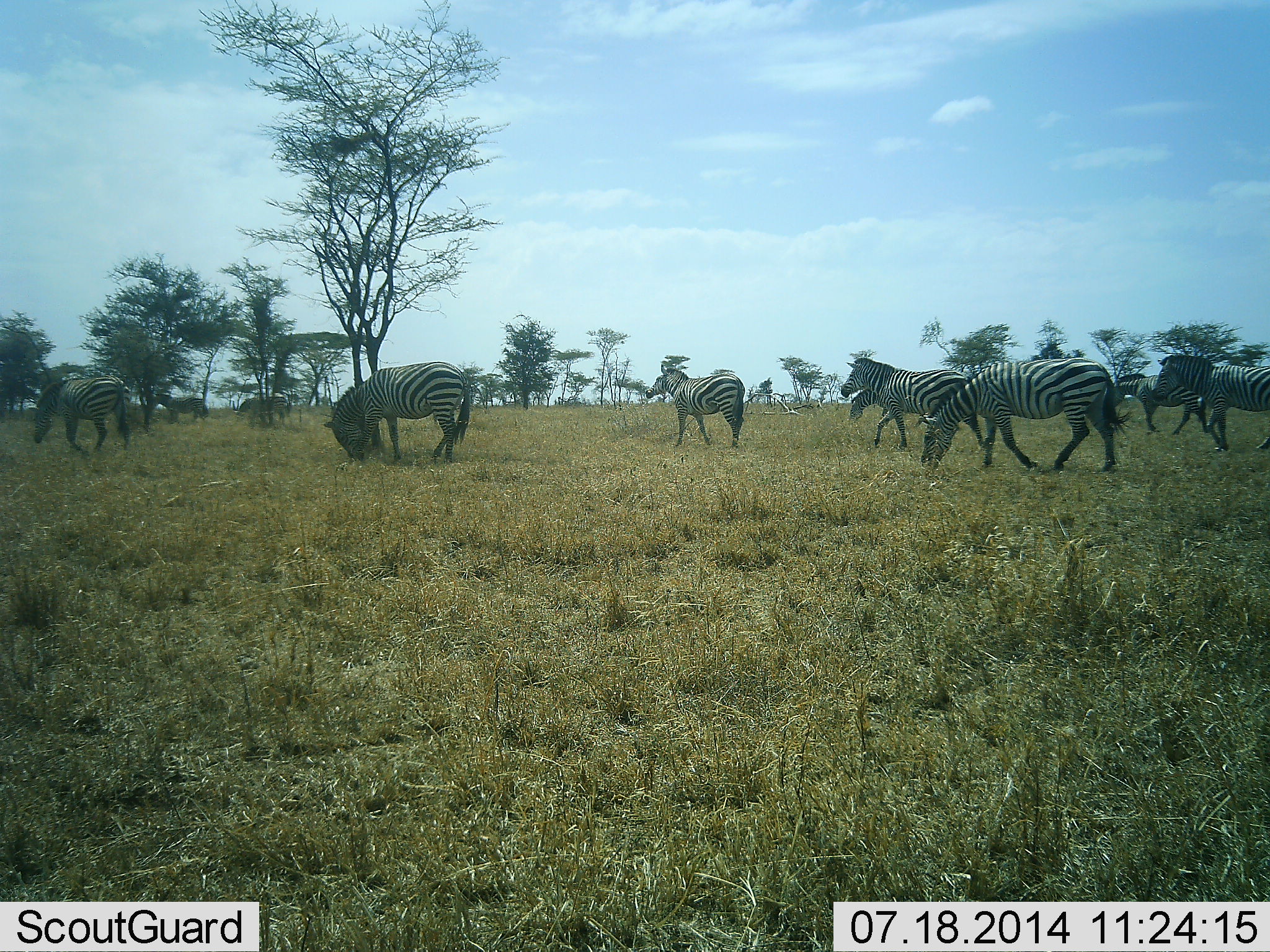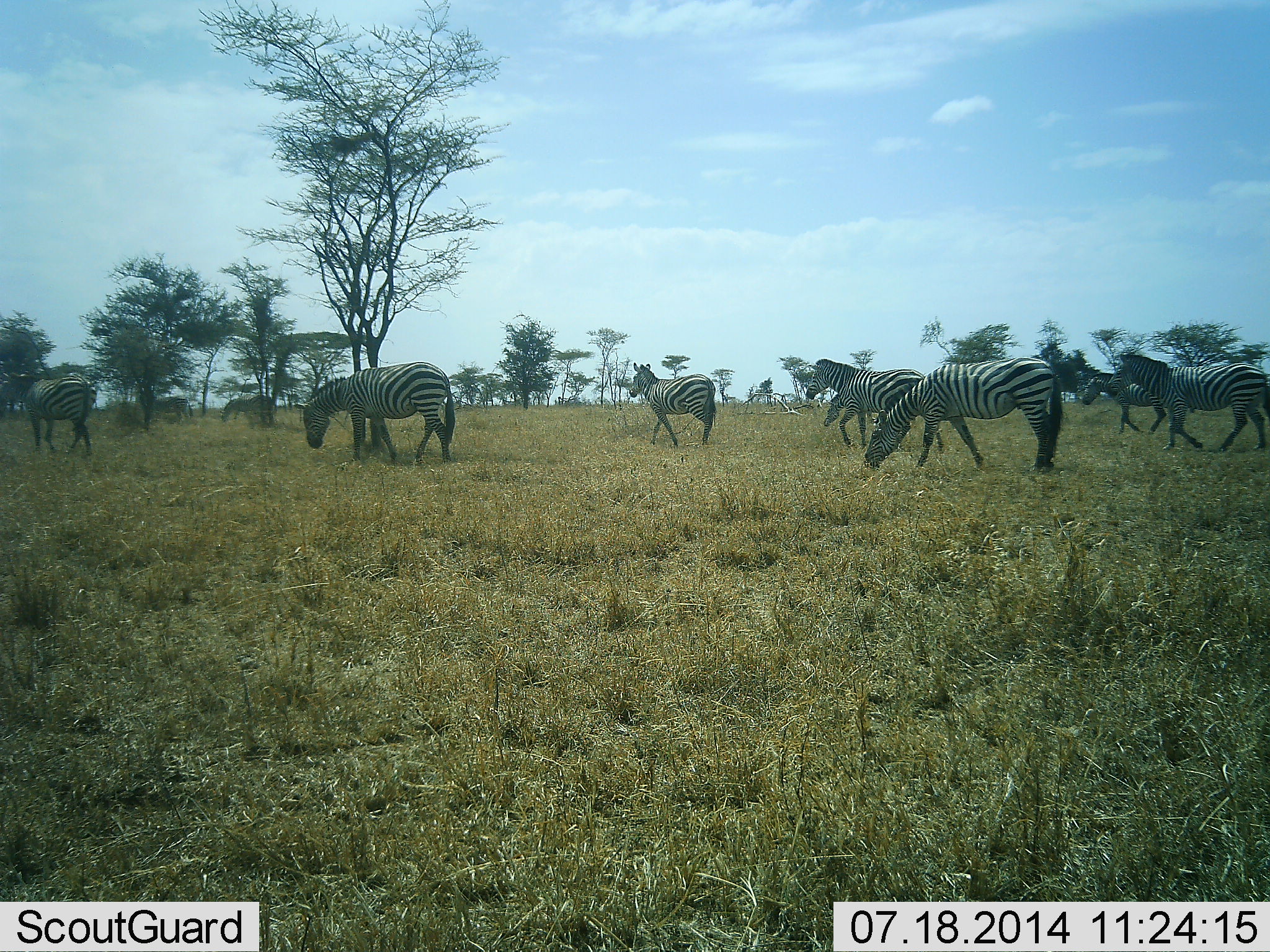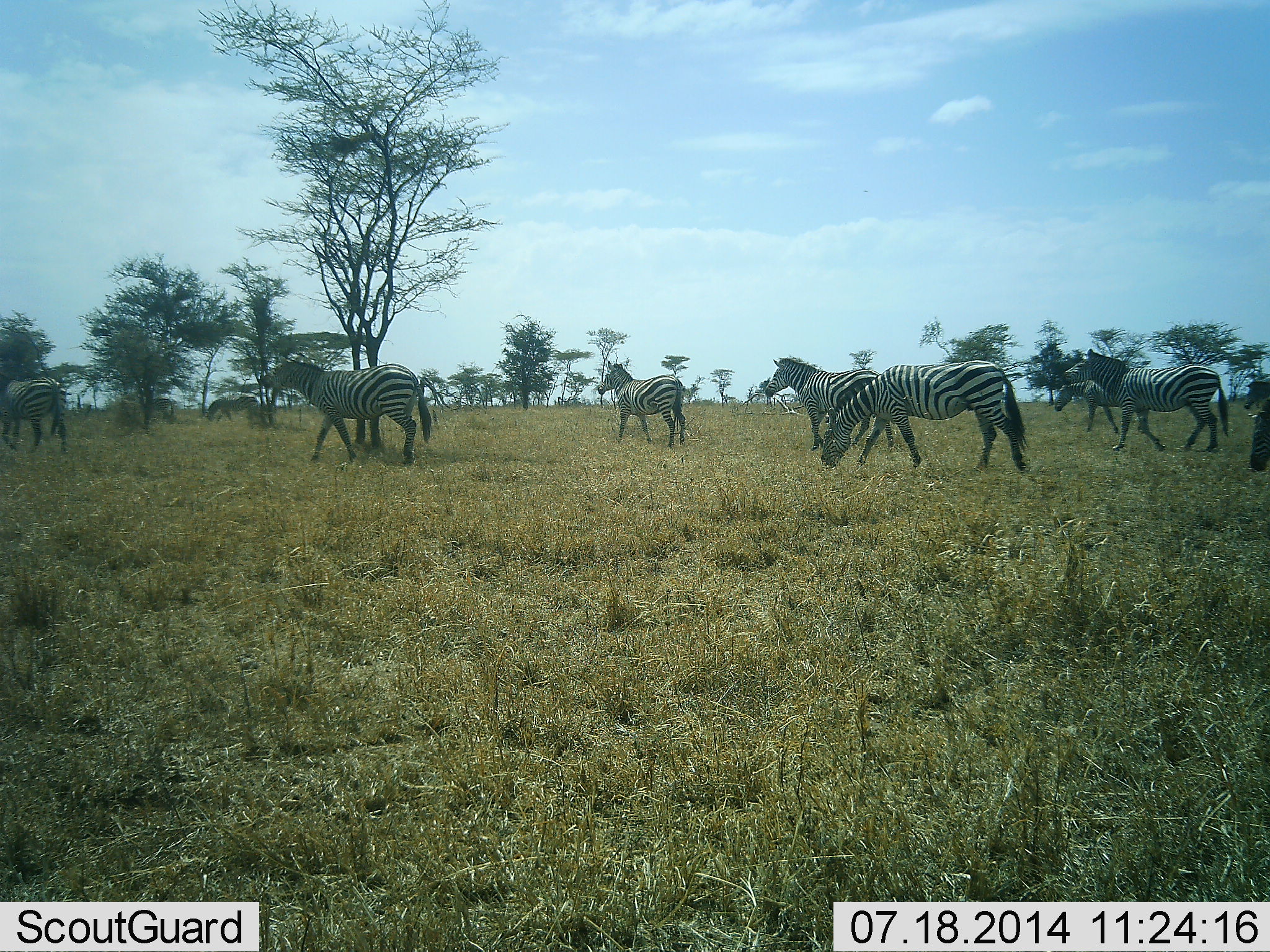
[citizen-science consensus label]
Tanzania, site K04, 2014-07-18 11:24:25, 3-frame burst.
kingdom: Animalia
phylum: Chordata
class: Mammalia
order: Perissodactyla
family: Equidae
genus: Equus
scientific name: Equus quagga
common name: plains zebra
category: zebra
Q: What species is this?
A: Zebra (plains zebra) (Equus quagga).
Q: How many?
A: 11-50.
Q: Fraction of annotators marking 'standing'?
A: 30%.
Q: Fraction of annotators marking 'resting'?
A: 0%.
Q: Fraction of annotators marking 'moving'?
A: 100%.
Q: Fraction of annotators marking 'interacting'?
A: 10%.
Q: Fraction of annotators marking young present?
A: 0%.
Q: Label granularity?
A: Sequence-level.